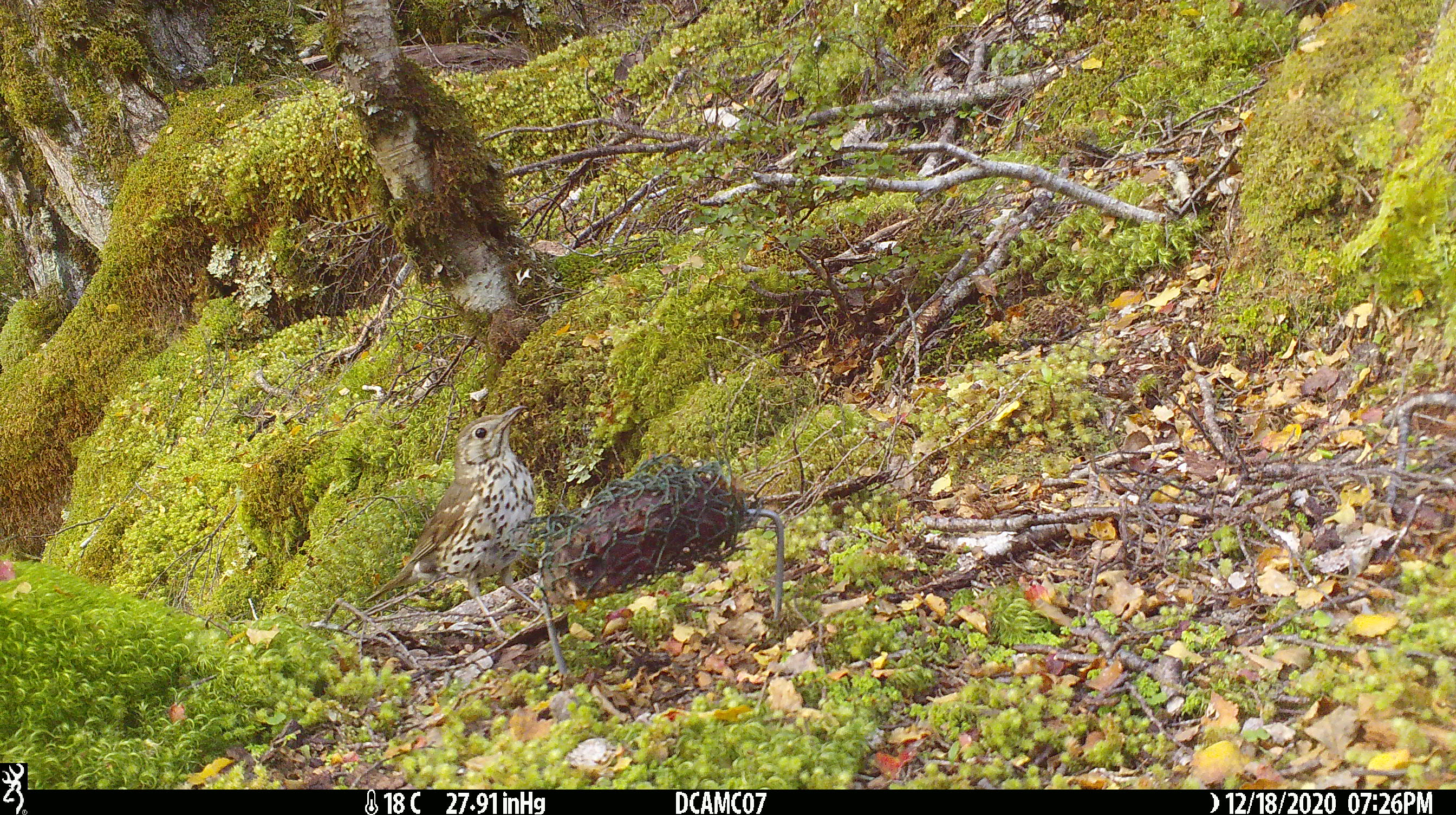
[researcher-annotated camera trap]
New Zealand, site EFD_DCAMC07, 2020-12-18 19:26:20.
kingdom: Animalia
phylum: Chordata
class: Aves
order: Passeriformes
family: Turdidae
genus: Turdus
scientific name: Turdus philomelos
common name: song thrush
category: thrush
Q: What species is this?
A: Thrush (song thrush) (Turdus philomelos).